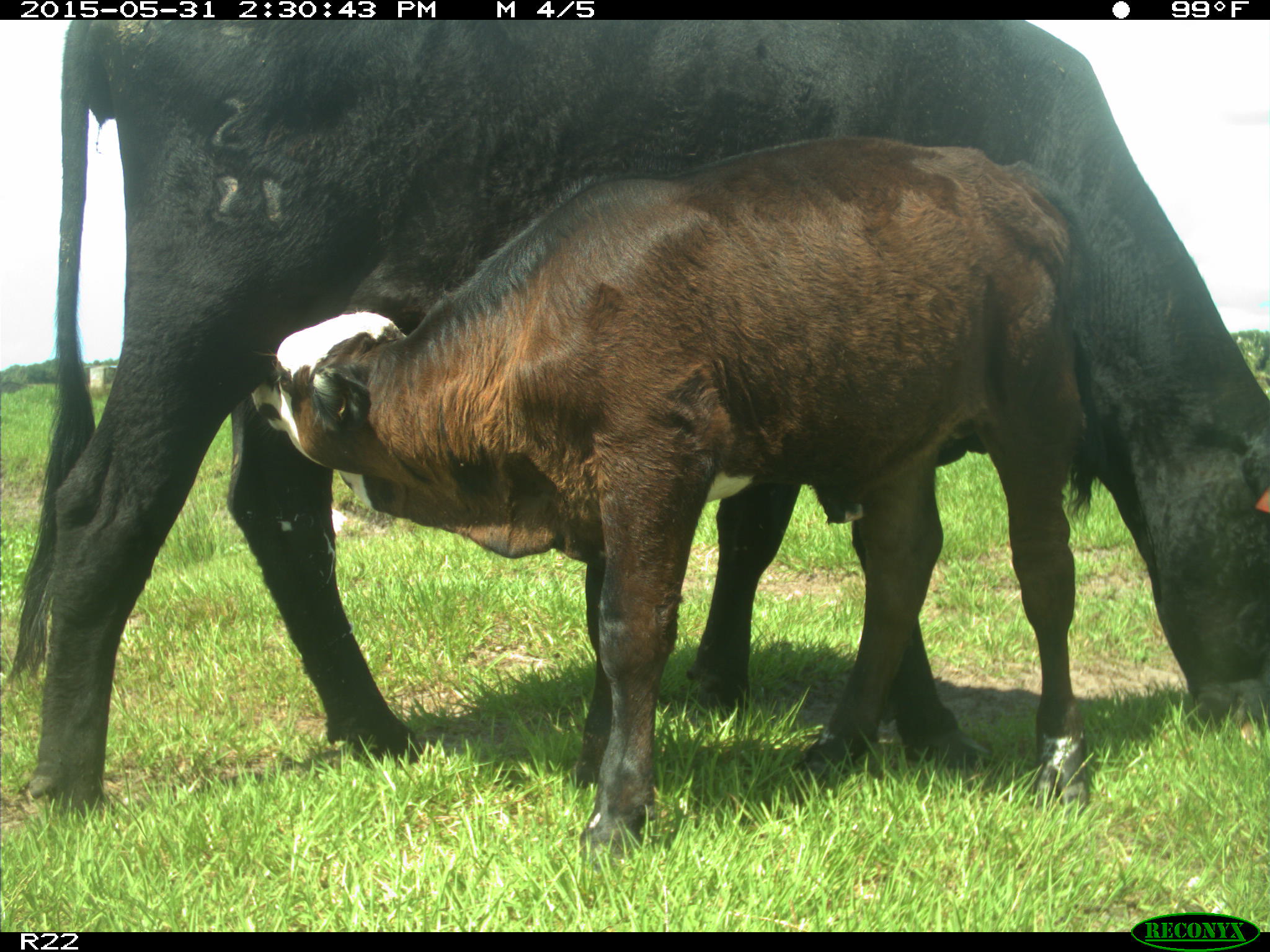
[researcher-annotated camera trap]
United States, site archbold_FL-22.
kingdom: Animalia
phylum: Chordata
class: Mammalia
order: Artiodactyla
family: Bovidae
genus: Bos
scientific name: Bos taurus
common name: domestic cow